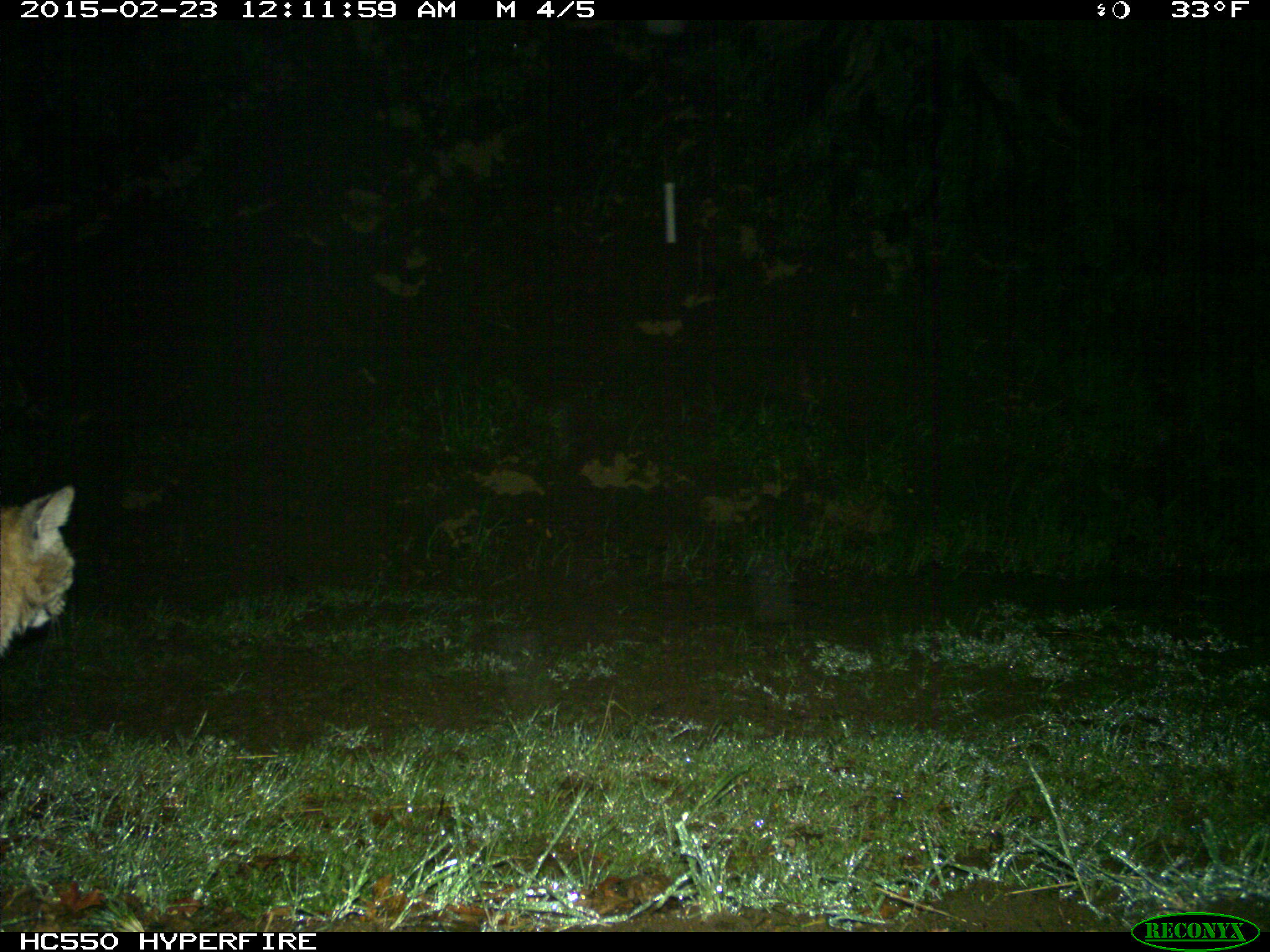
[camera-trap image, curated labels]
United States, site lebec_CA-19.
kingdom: Animalia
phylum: Chordata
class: Mammalia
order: Carnivora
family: Felidae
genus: Lynx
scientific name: Lynx rufus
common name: bobcat